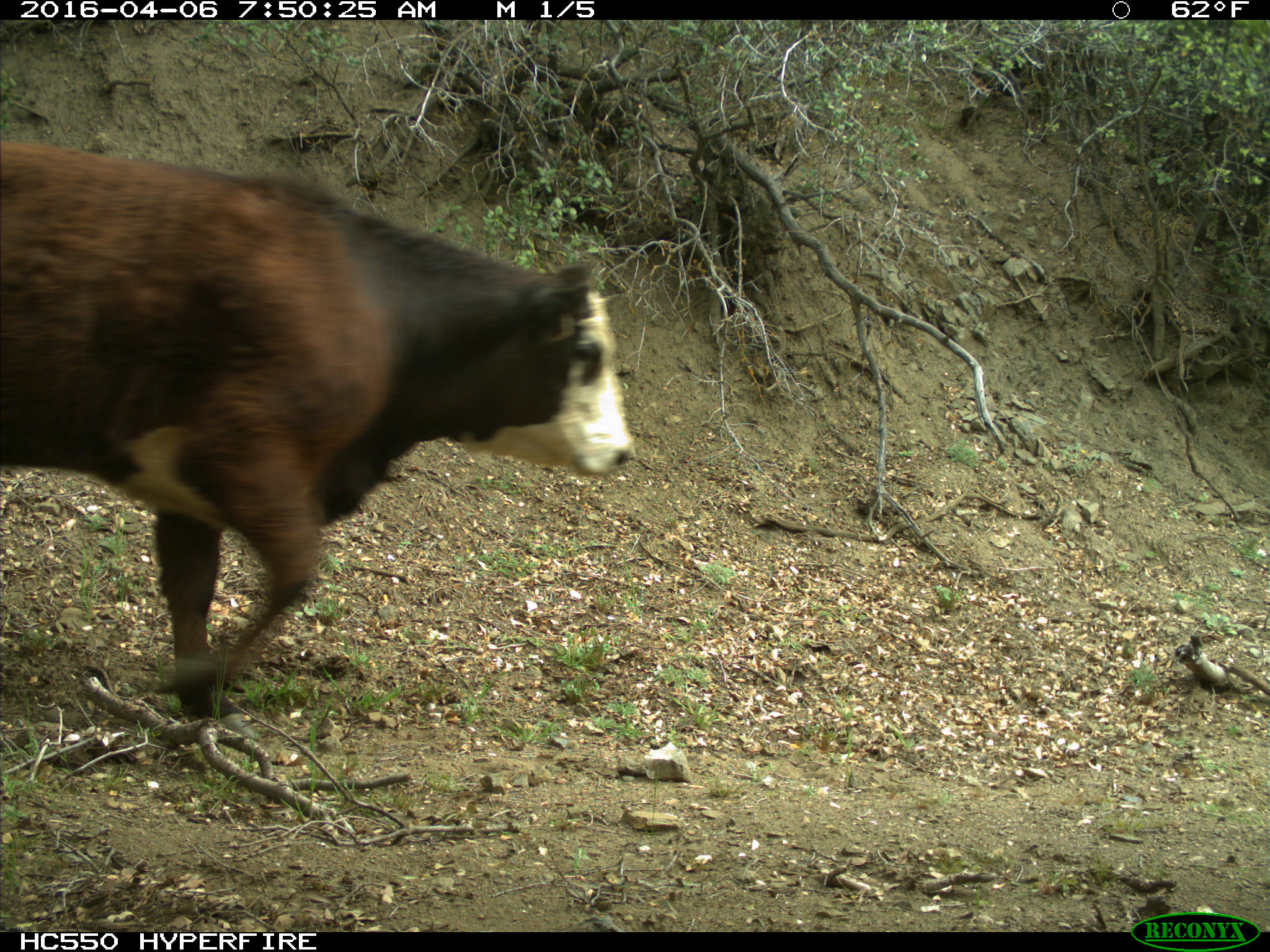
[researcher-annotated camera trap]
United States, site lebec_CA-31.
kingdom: Animalia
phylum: Chordata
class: Mammalia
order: Artiodactyla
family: Bovidae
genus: Bos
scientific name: Bos taurus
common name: domestic cow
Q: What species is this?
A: Bos taurus (domestic cow).